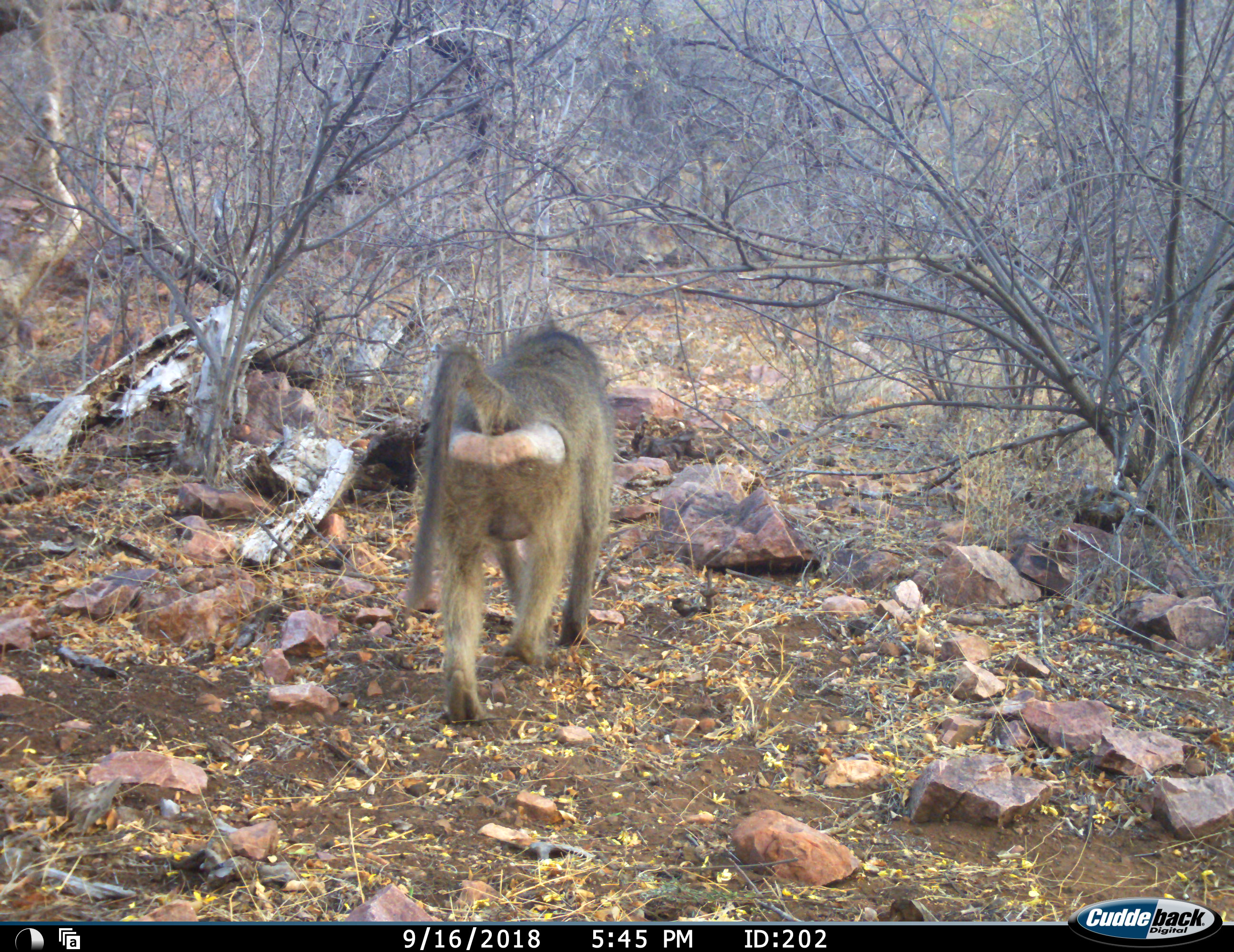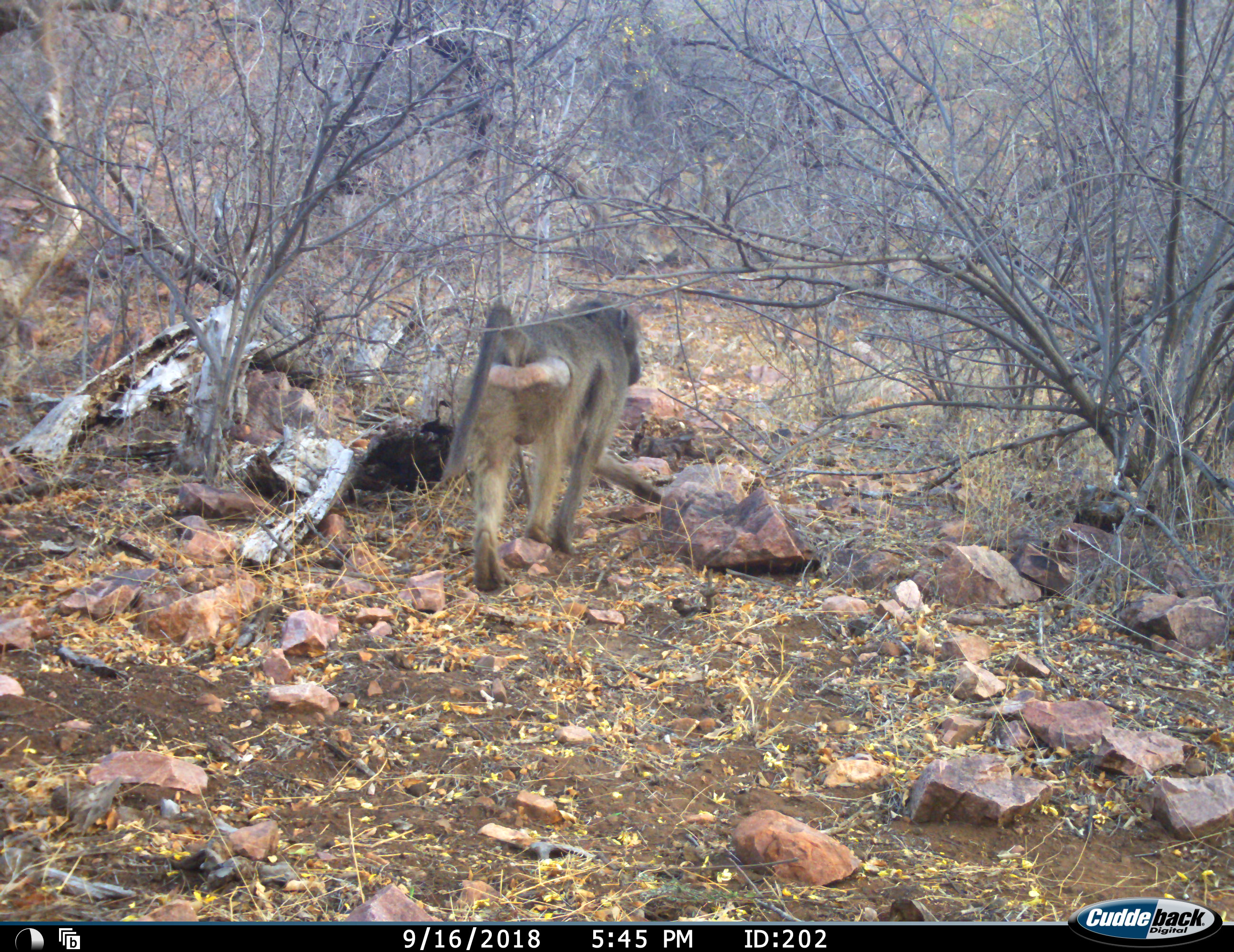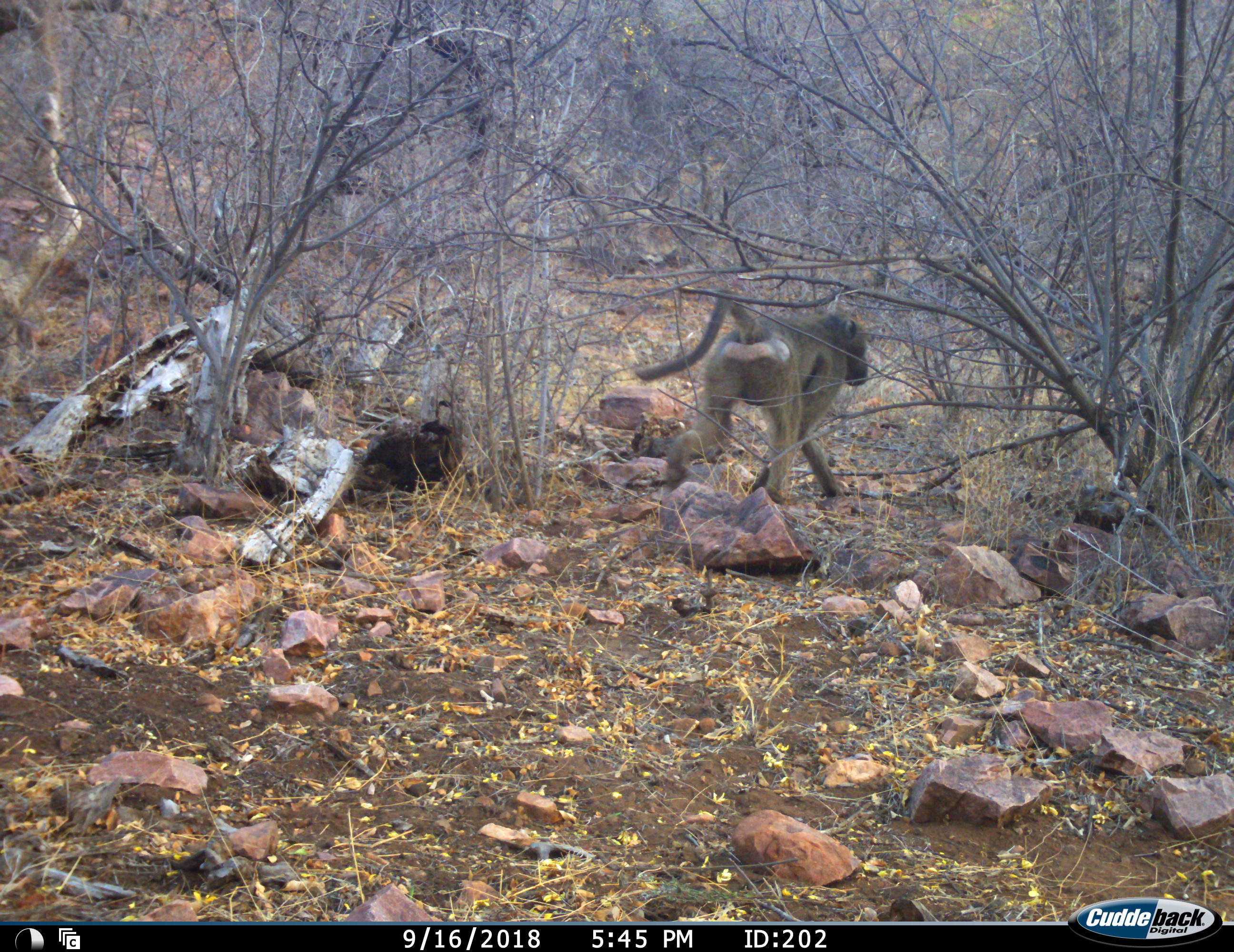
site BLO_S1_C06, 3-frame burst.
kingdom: Animalia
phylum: Chordata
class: Mammalia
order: Primates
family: Cercopithecidae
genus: Papio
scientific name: Papio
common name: baboon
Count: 1.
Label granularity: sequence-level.